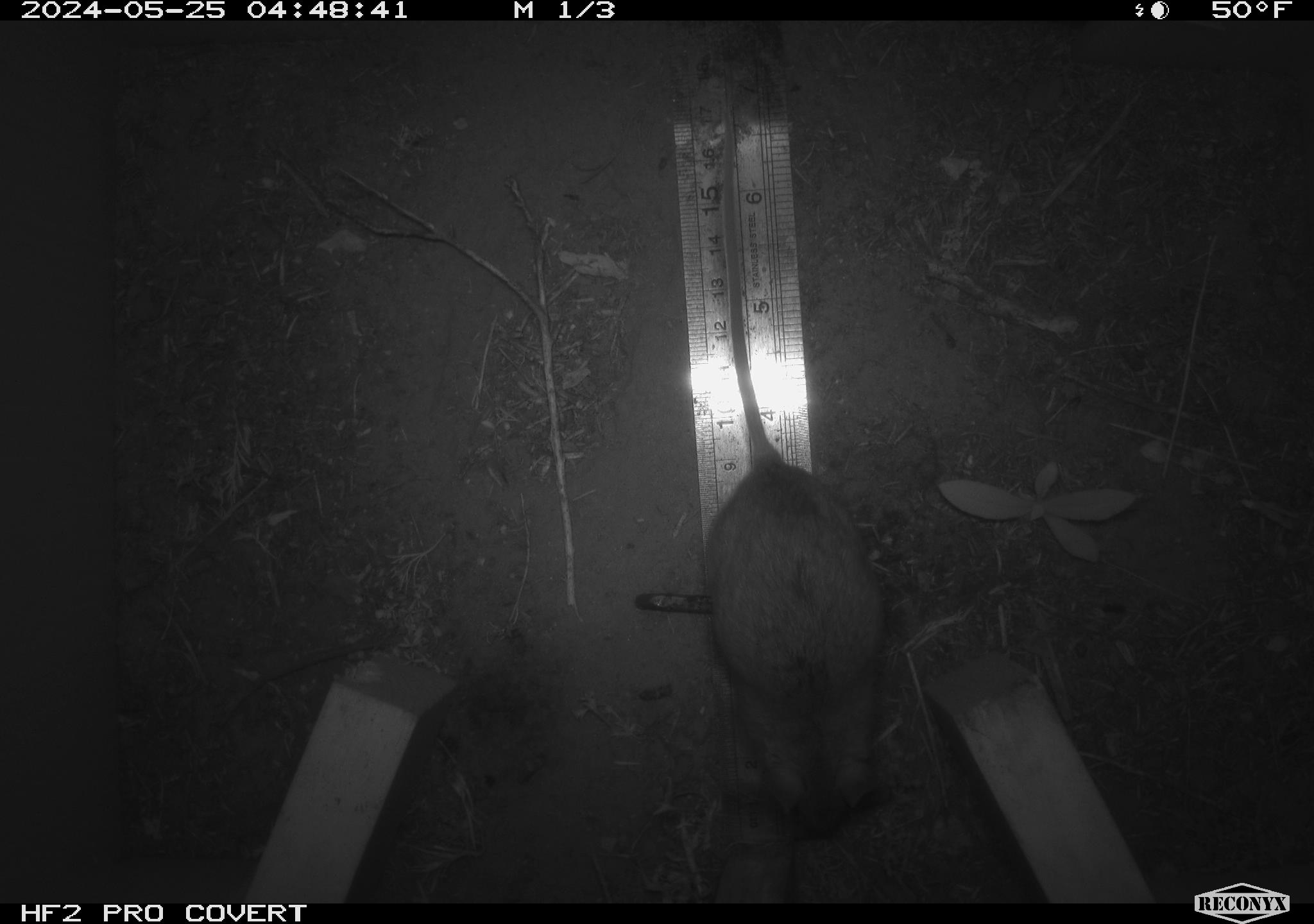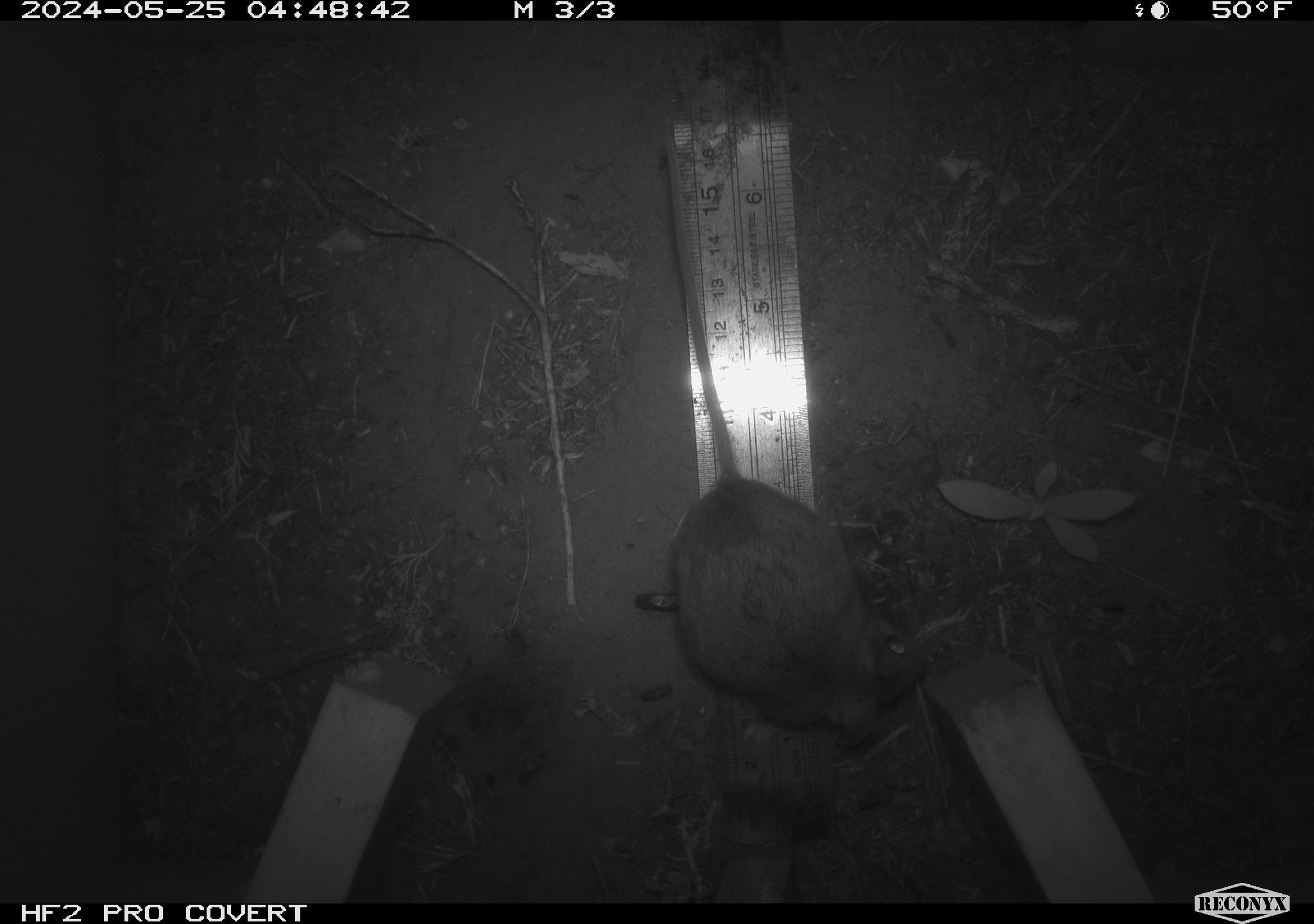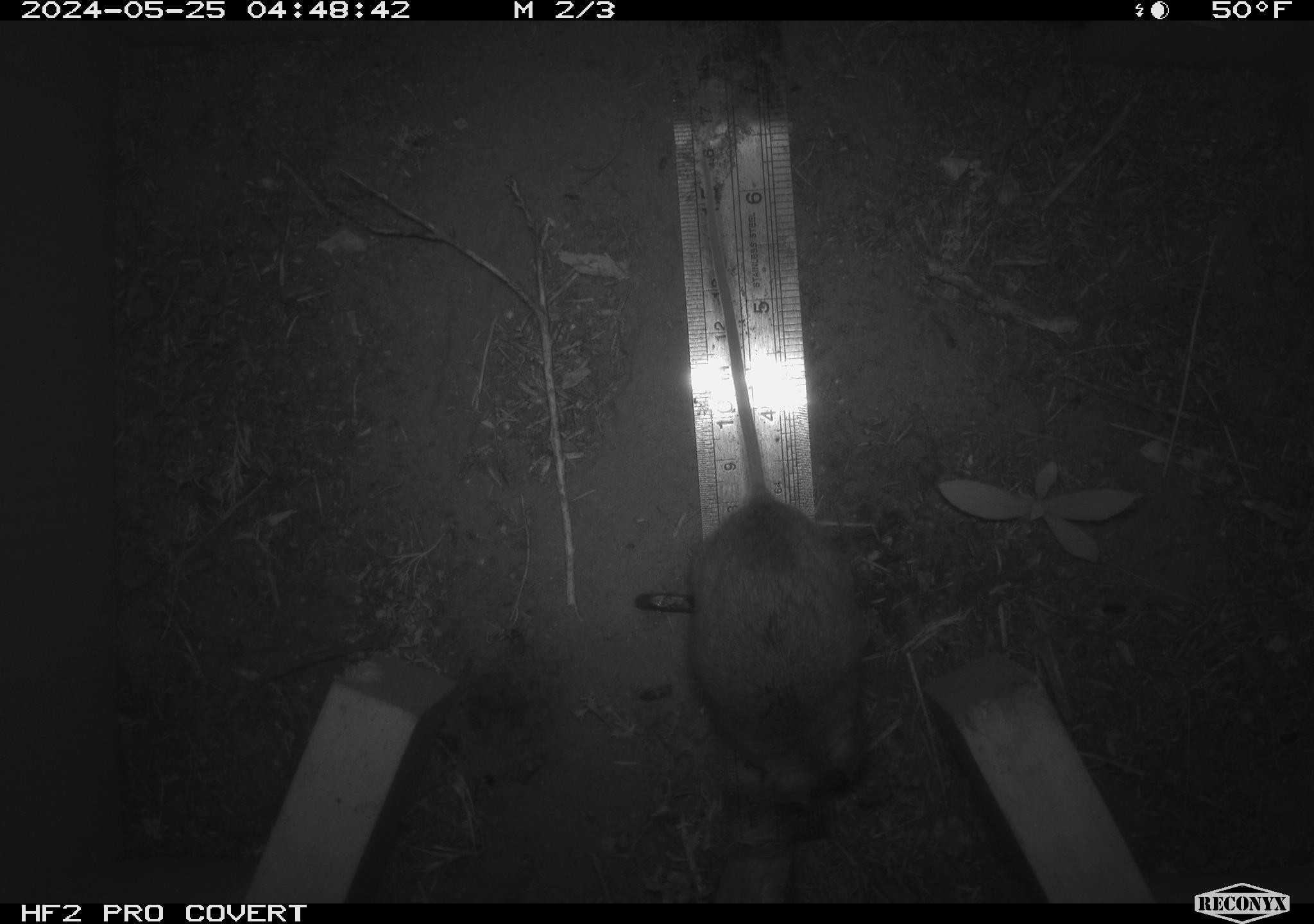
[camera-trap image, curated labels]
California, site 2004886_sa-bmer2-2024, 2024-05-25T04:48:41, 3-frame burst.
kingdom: Animalia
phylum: Chordata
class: Mammalia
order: Rodentia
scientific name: Rodentia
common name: mouse species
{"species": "mouse species (Rodentia)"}